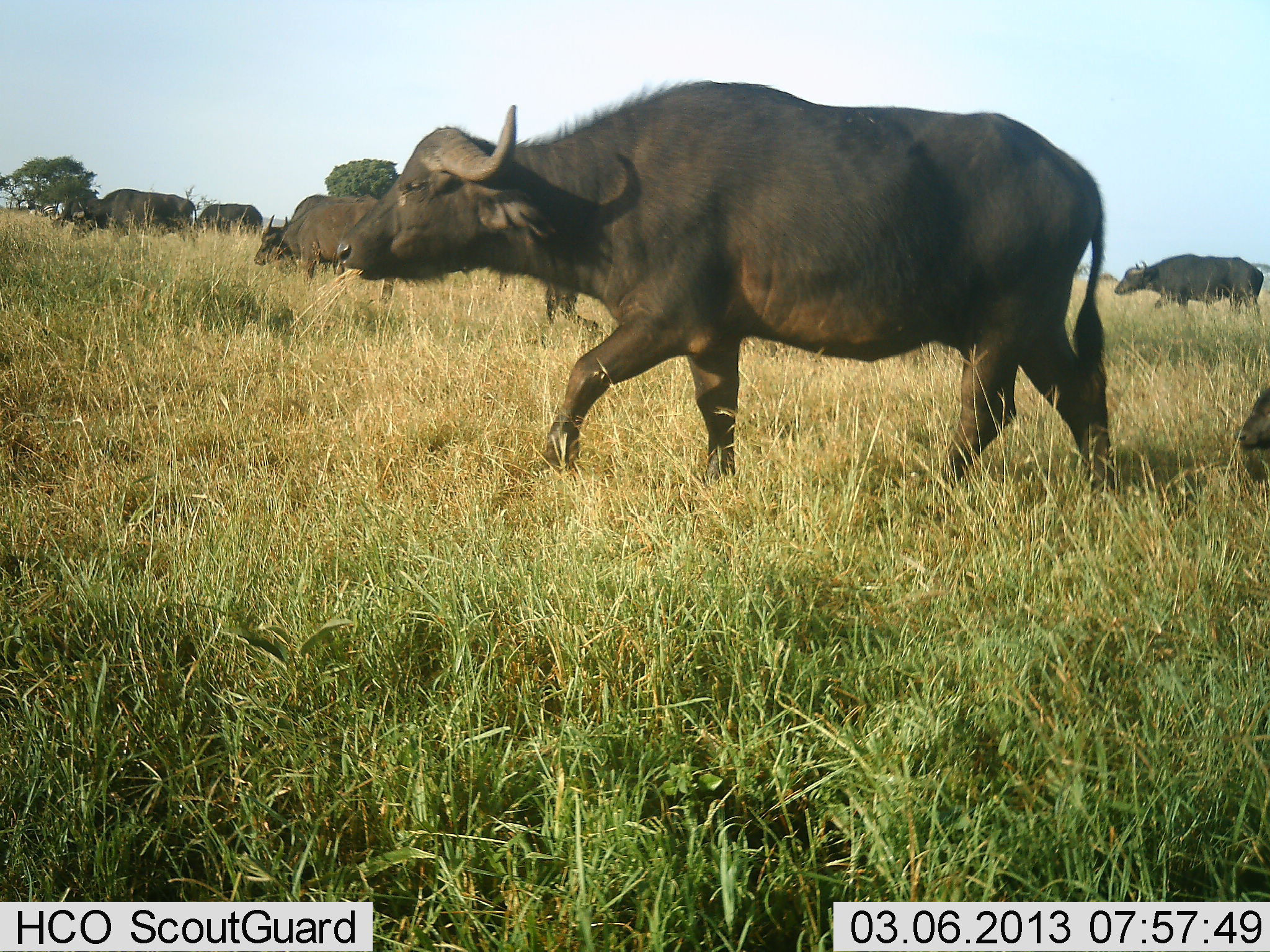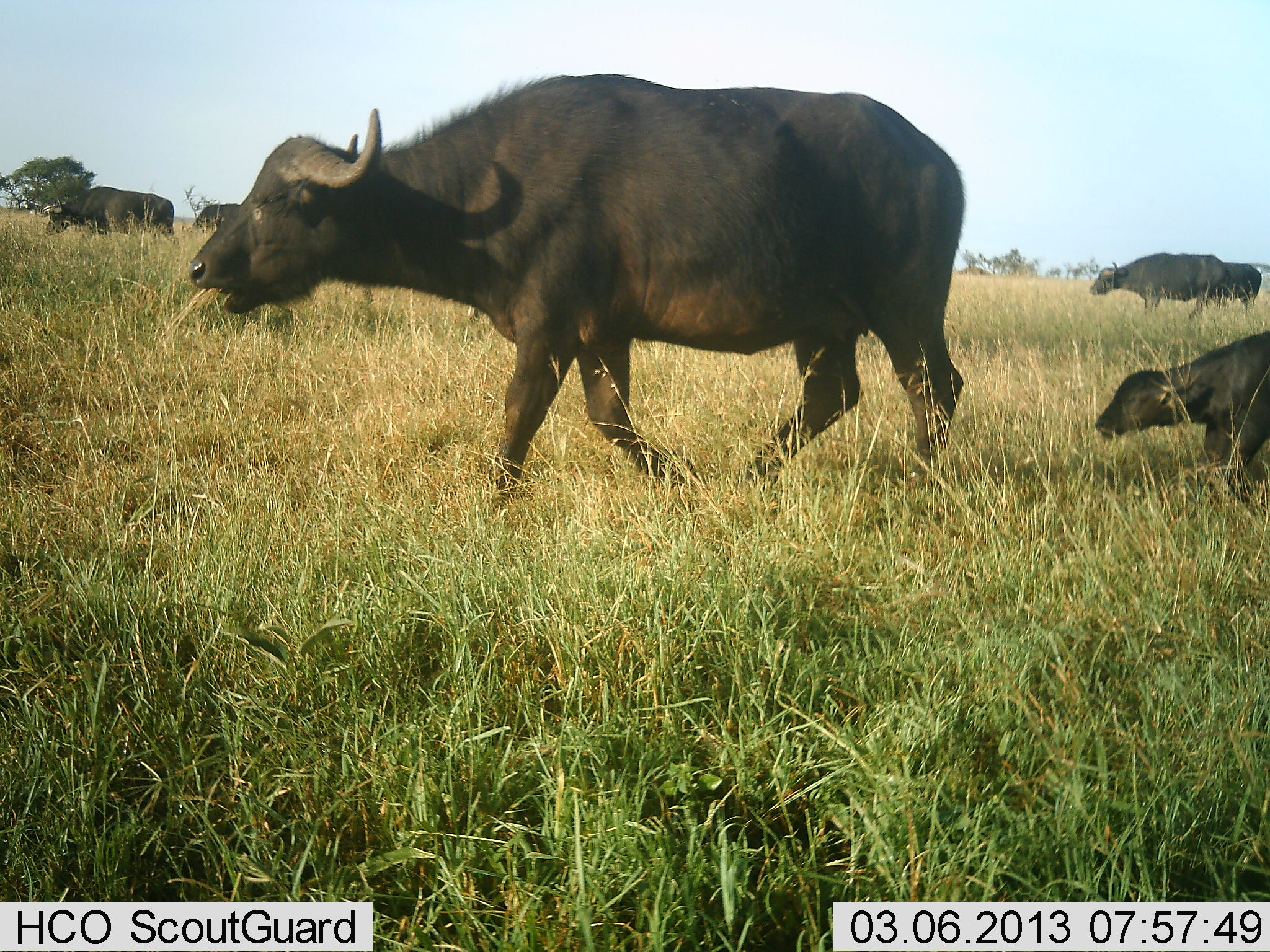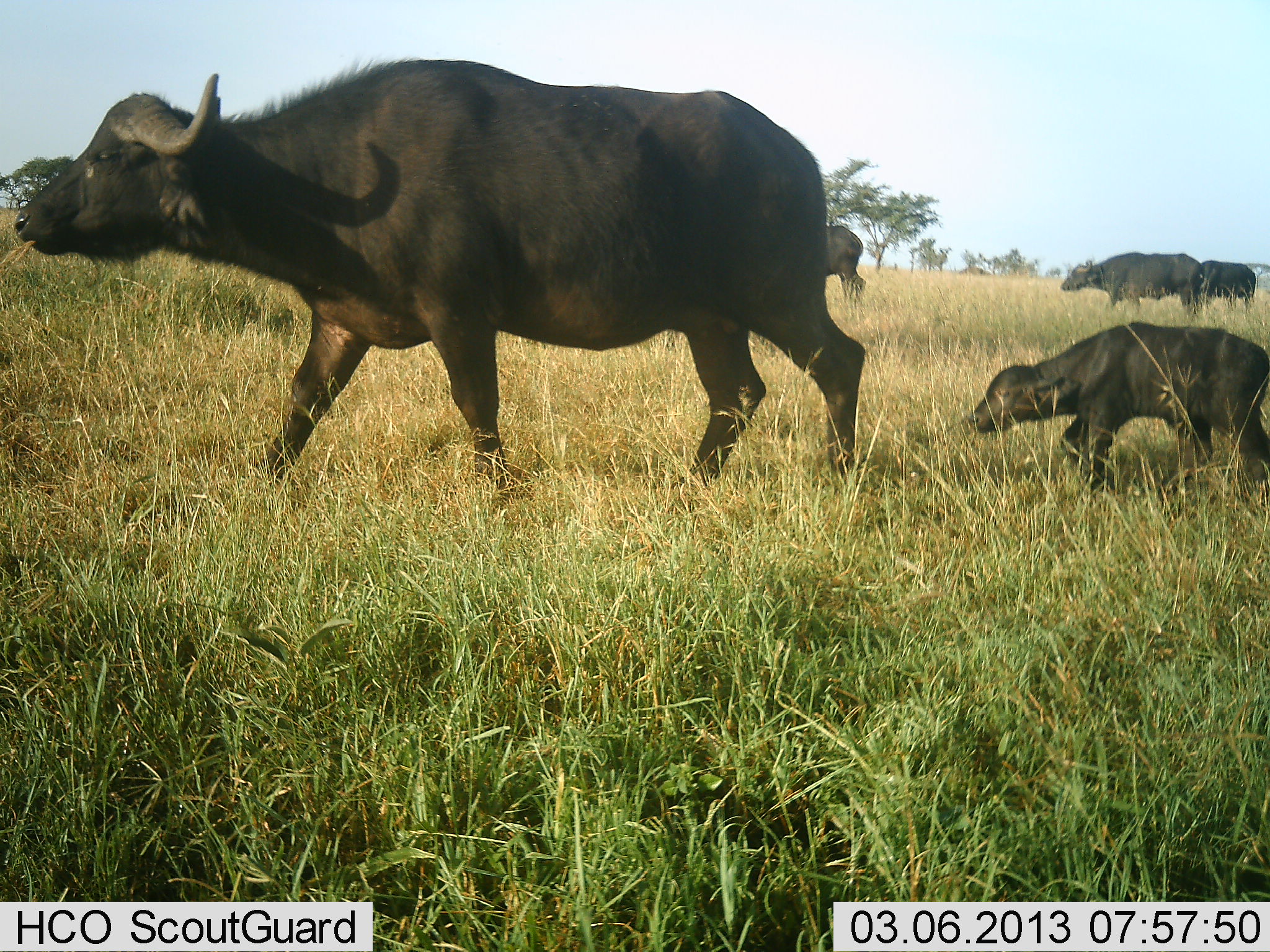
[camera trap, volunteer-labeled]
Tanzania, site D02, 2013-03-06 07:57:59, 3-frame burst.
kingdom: Animalia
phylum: Chordata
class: Mammalia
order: Artiodactyla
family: Bovidae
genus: Syncerus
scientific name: Syncerus caffer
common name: cape buffalo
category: buffalo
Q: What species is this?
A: Buffalo (cape buffalo) (Syncerus caffer).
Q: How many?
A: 9.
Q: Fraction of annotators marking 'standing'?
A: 12%.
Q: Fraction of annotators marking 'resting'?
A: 0%.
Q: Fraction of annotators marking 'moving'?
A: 94%.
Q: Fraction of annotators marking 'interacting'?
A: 0%.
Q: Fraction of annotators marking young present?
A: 81%.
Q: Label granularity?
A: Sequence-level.